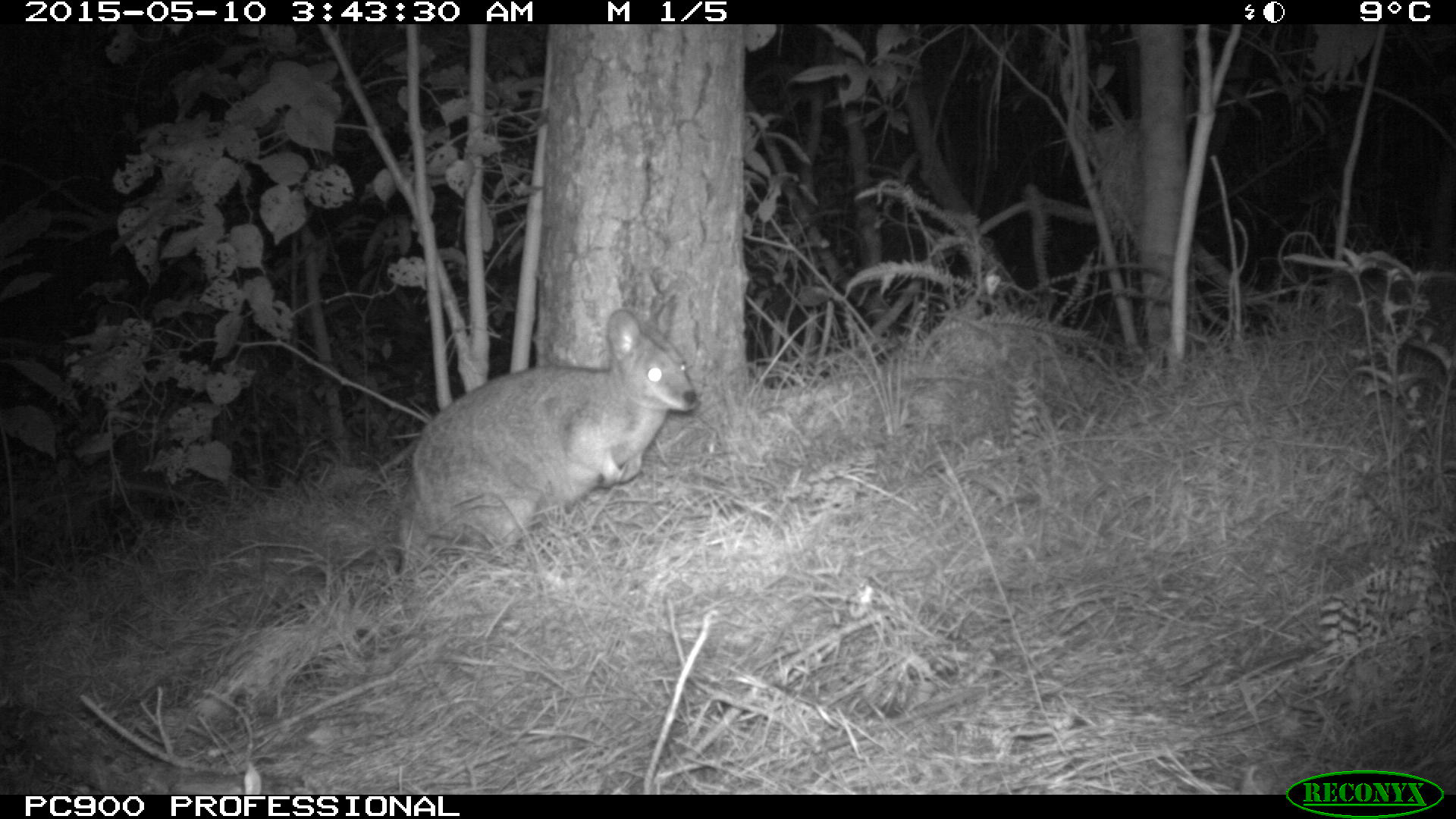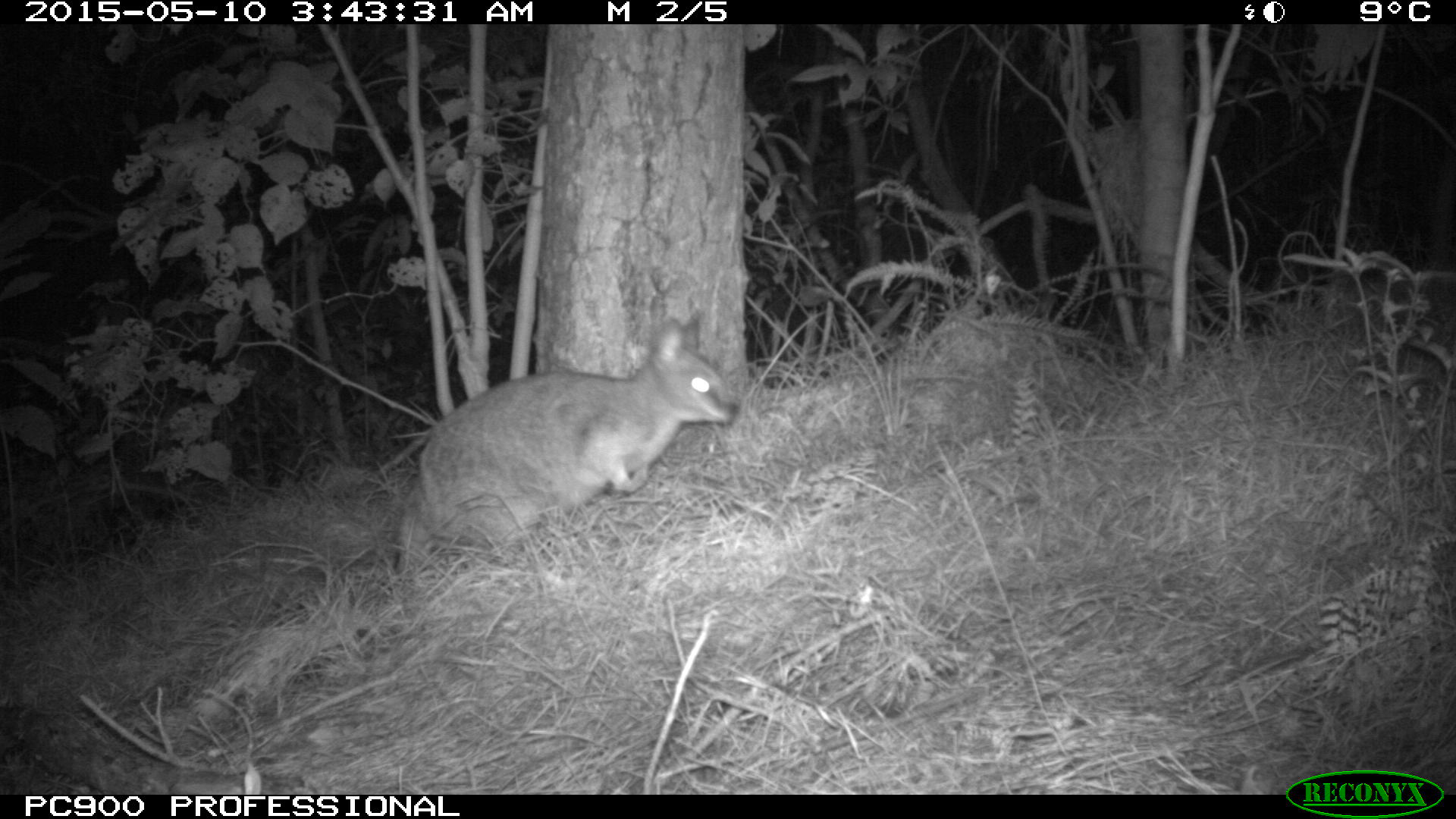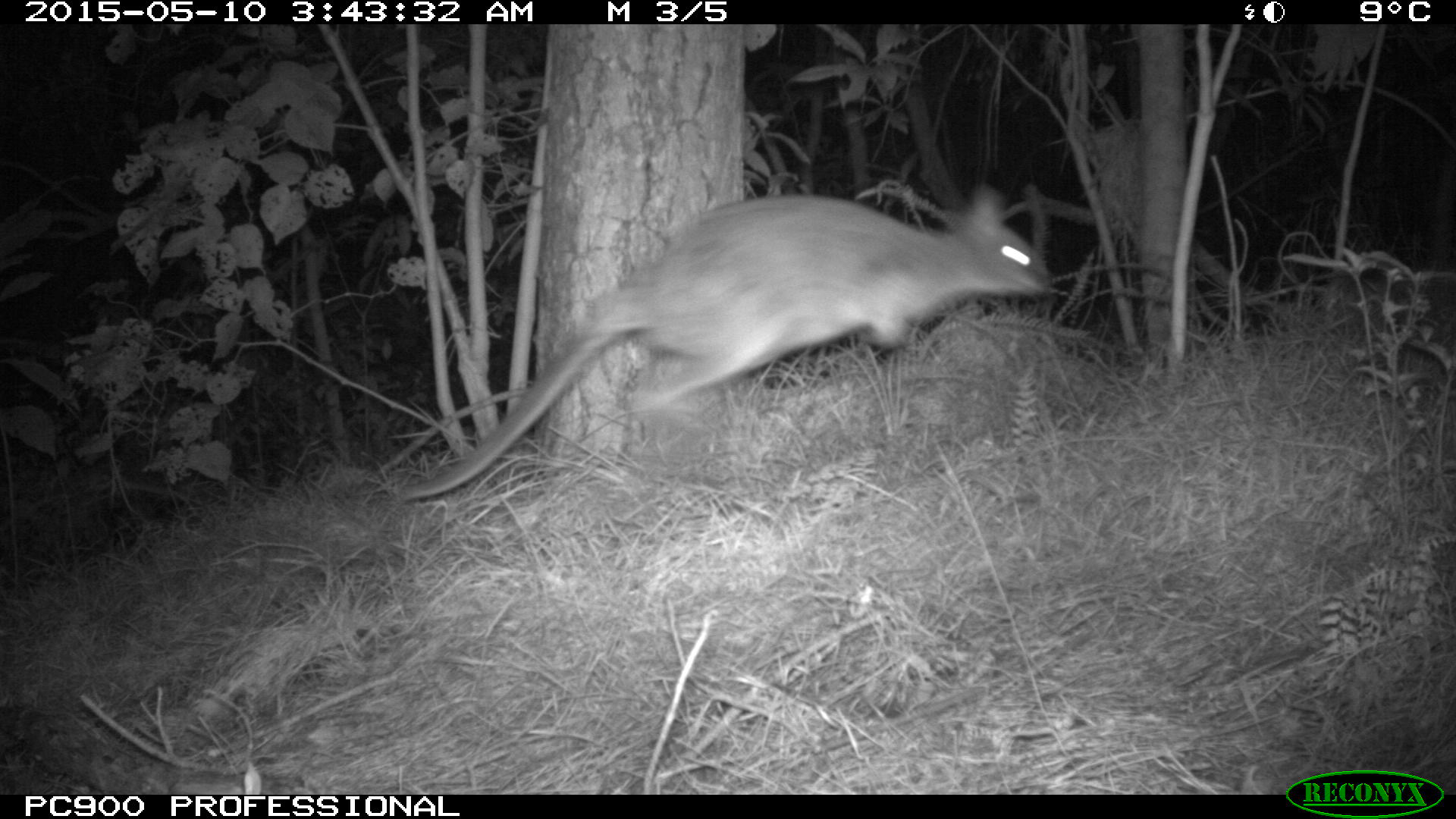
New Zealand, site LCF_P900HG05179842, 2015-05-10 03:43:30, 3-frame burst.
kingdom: Animalia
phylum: Chordata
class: Mammalia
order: Diprotodontia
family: Macropodidae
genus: Notamacropus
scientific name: Notamacropus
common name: wallaby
Wallaby (Notamacropus).